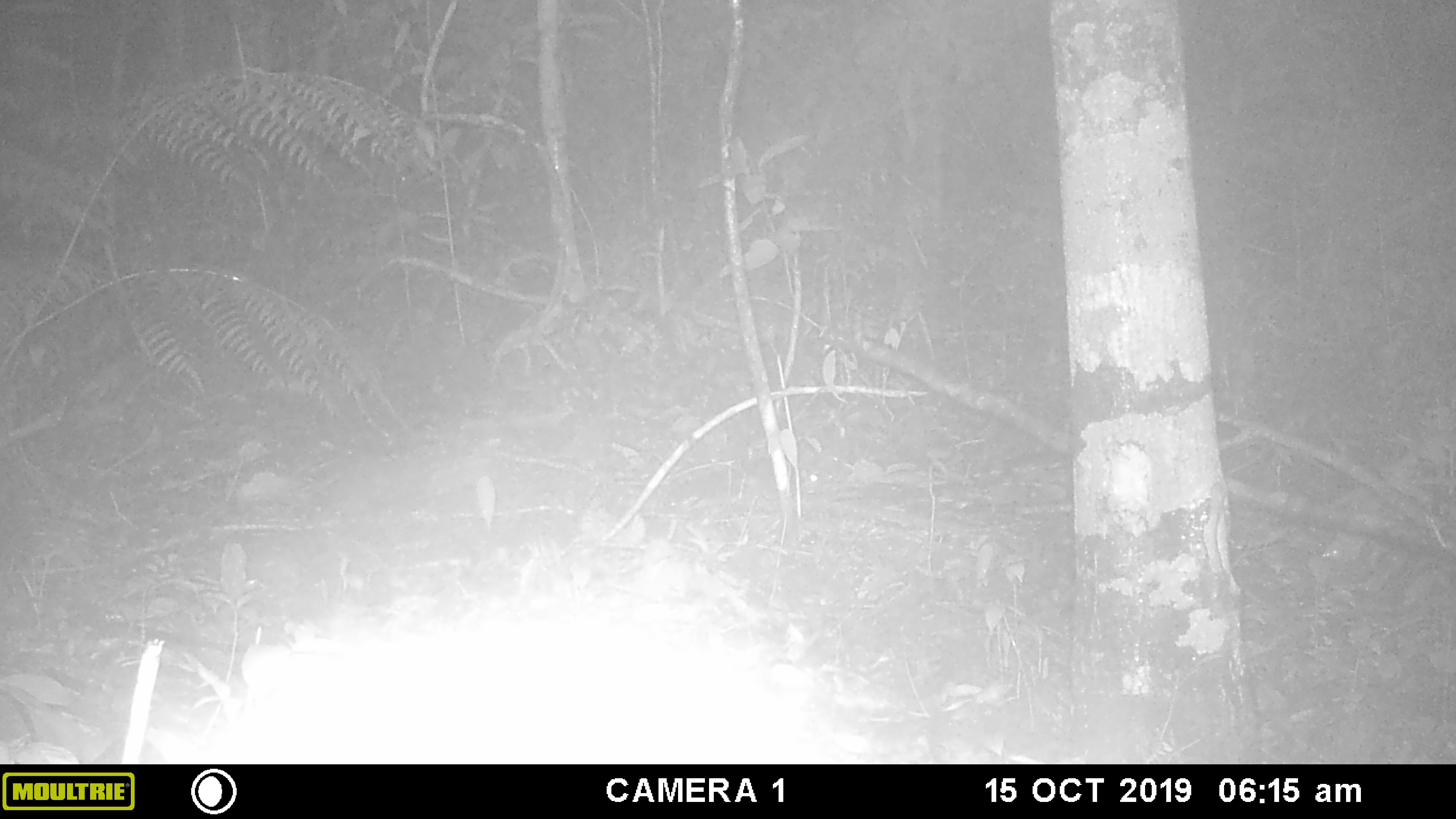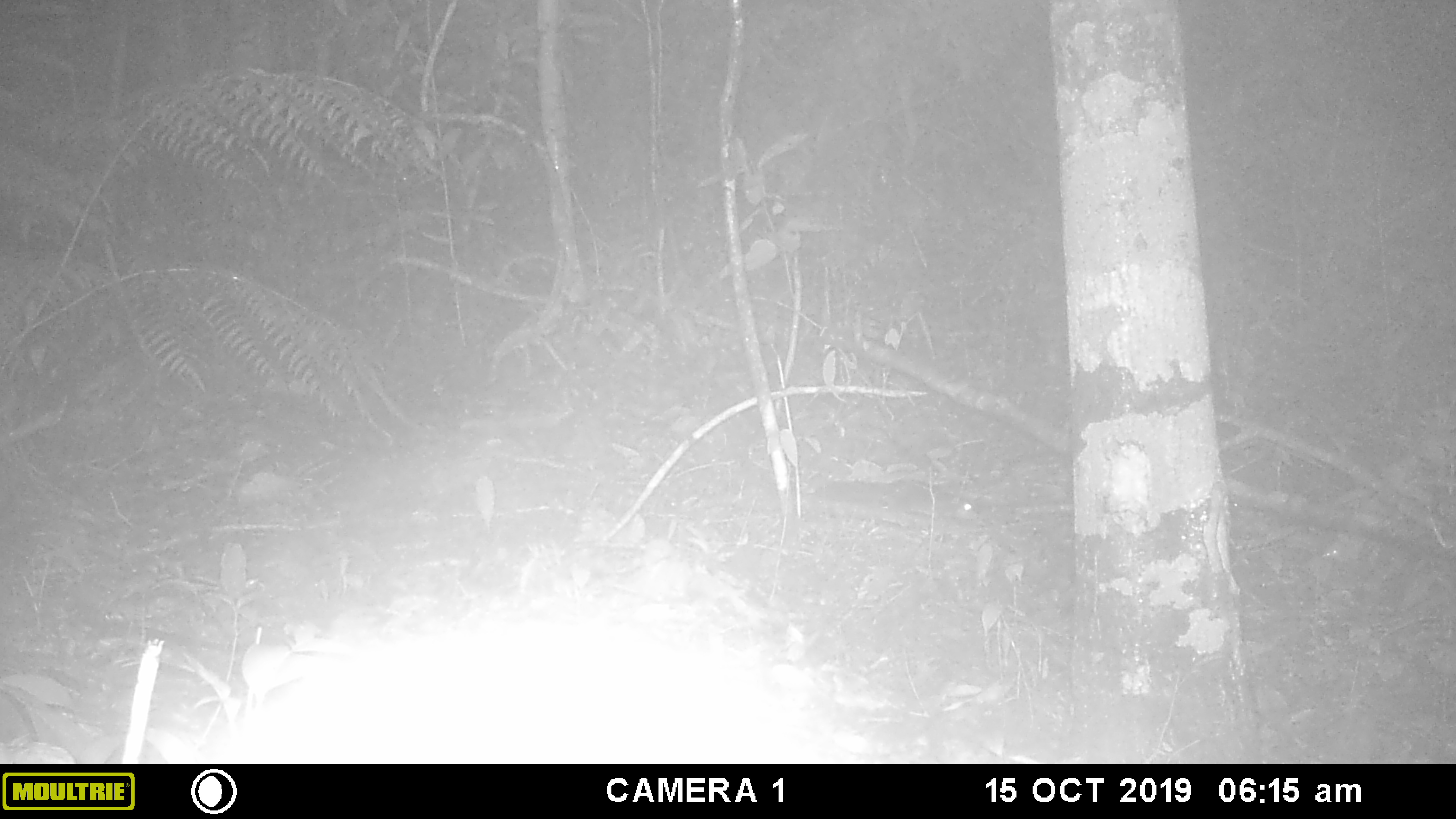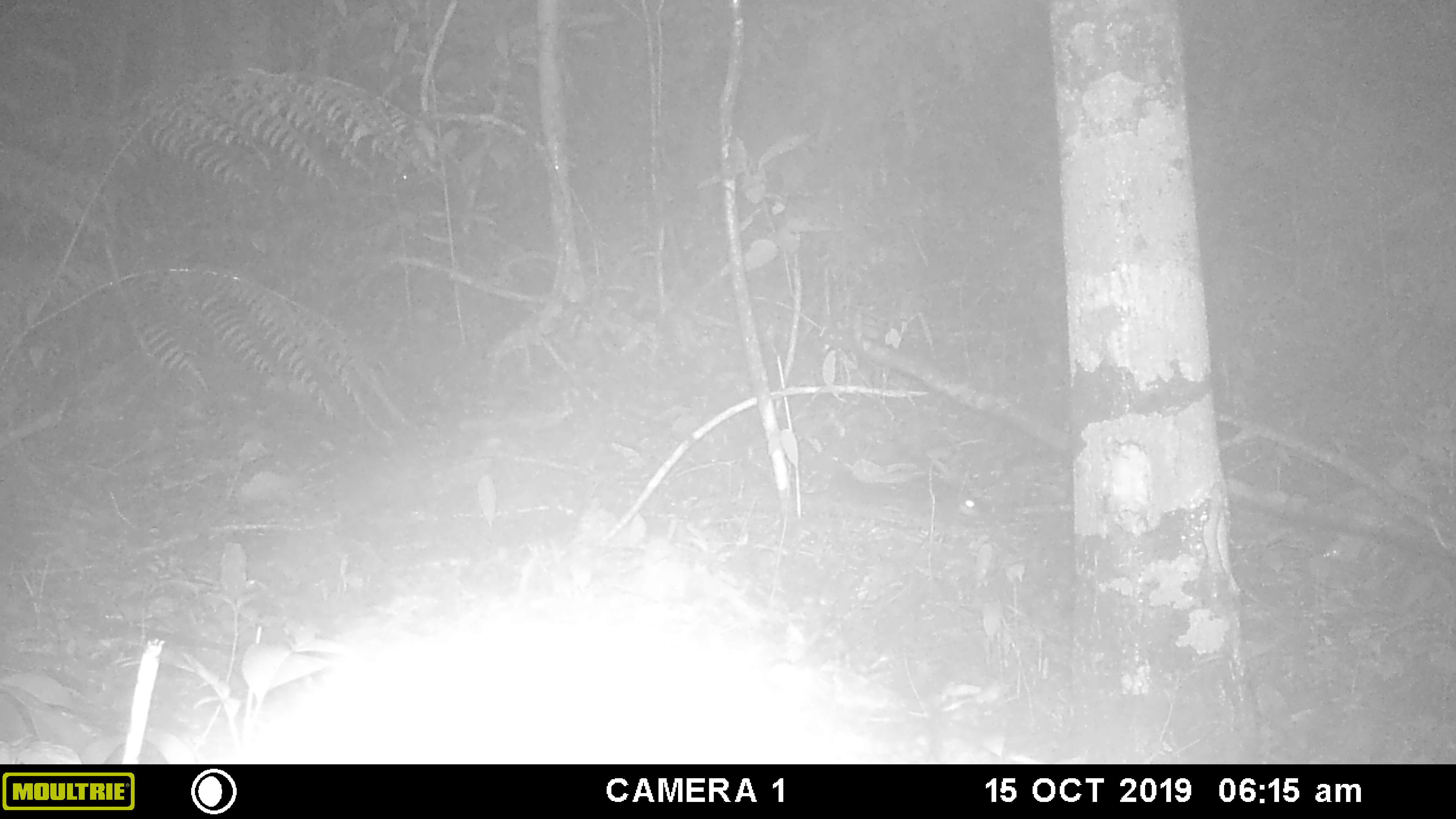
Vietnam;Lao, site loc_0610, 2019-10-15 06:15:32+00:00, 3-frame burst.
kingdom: Animalia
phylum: Chordata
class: Mammalia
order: Rodentia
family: Sciuridae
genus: Sciurus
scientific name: Sciurus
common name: squirrel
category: unidentified squirrel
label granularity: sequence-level